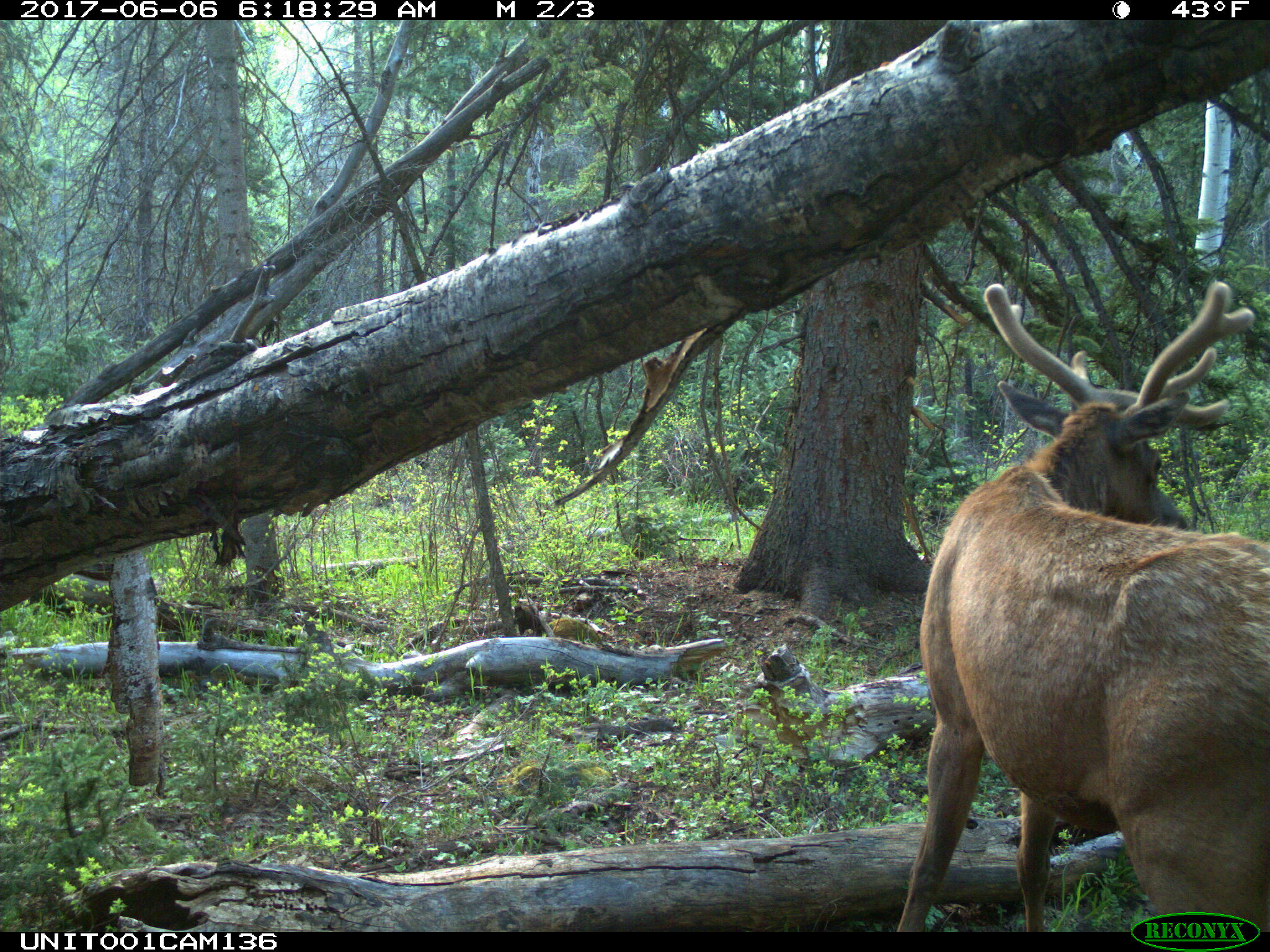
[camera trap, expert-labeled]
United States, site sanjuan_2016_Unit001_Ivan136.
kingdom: Animalia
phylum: Chordata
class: Mammalia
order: Artiodactyla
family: Cervidae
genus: Cervus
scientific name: Cervus elaphus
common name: red deer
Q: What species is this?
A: Cervus elaphus (red deer).